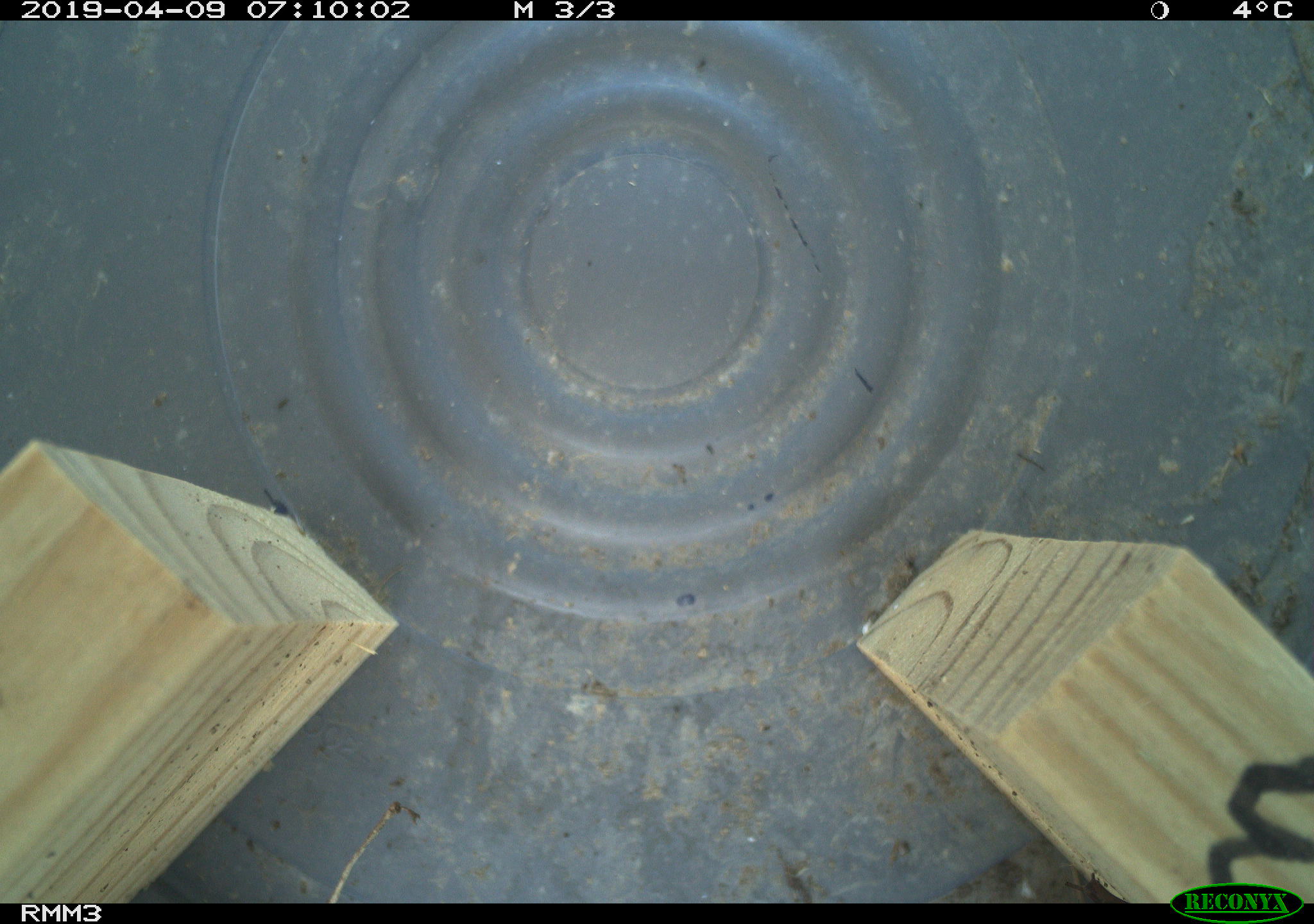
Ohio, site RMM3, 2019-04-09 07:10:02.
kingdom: Animalia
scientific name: Animalia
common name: animal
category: invertebrate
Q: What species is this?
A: Invertebrate (animal) (Animalia).